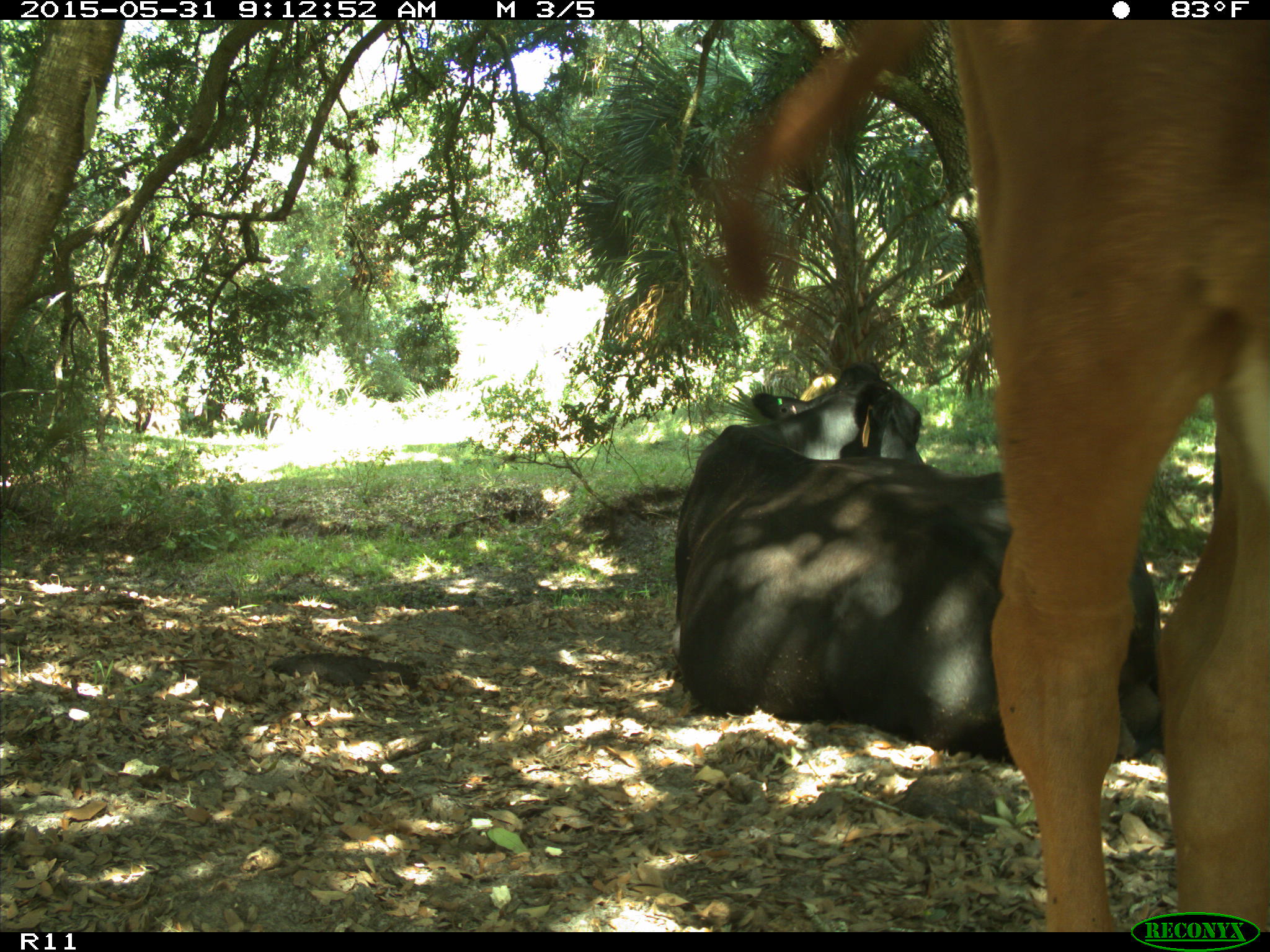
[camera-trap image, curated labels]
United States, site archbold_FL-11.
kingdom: Animalia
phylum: Chordata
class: Mammalia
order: Artiodactyla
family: Bovidae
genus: Bos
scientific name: Bos taurus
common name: domestic cow